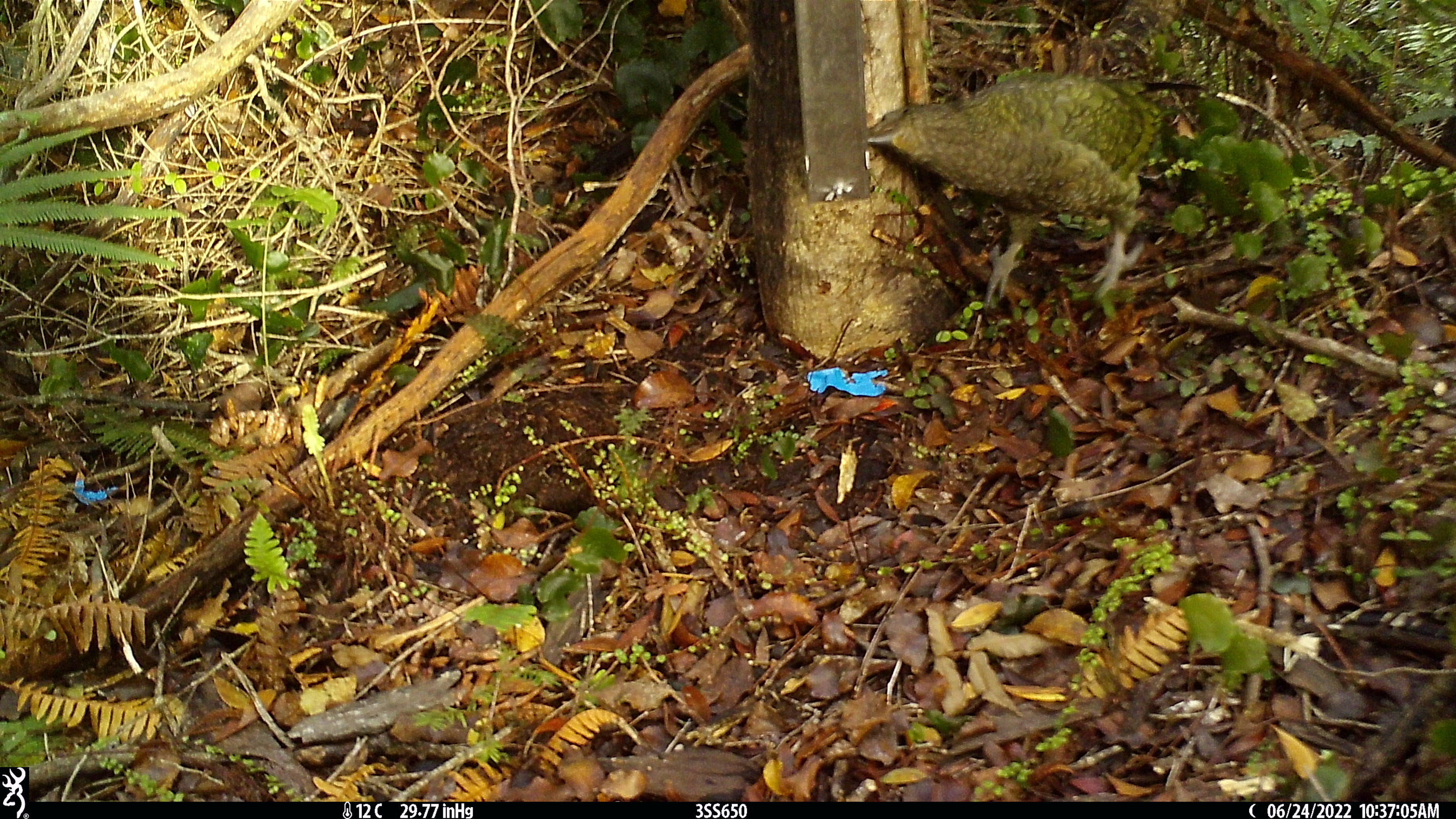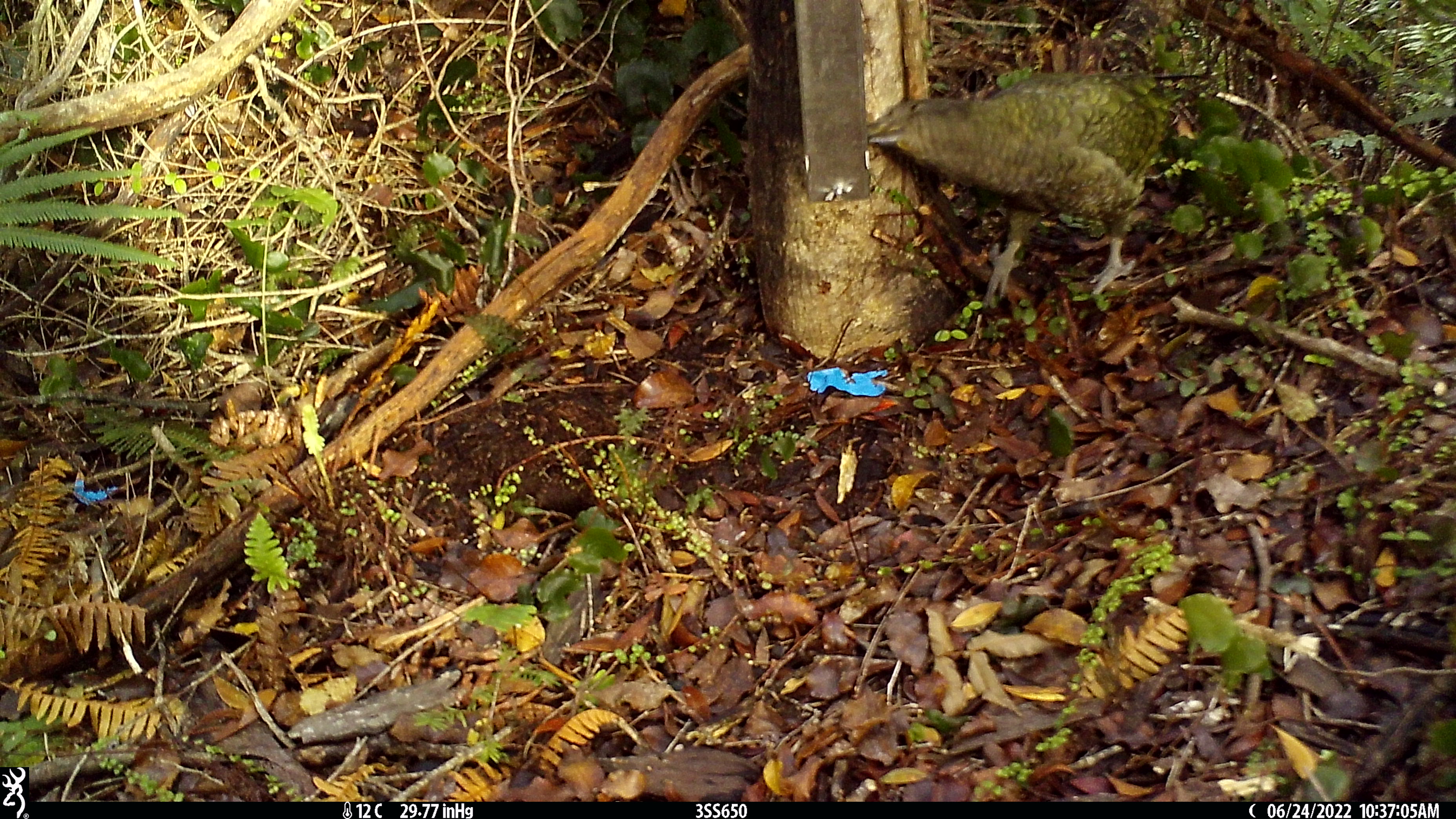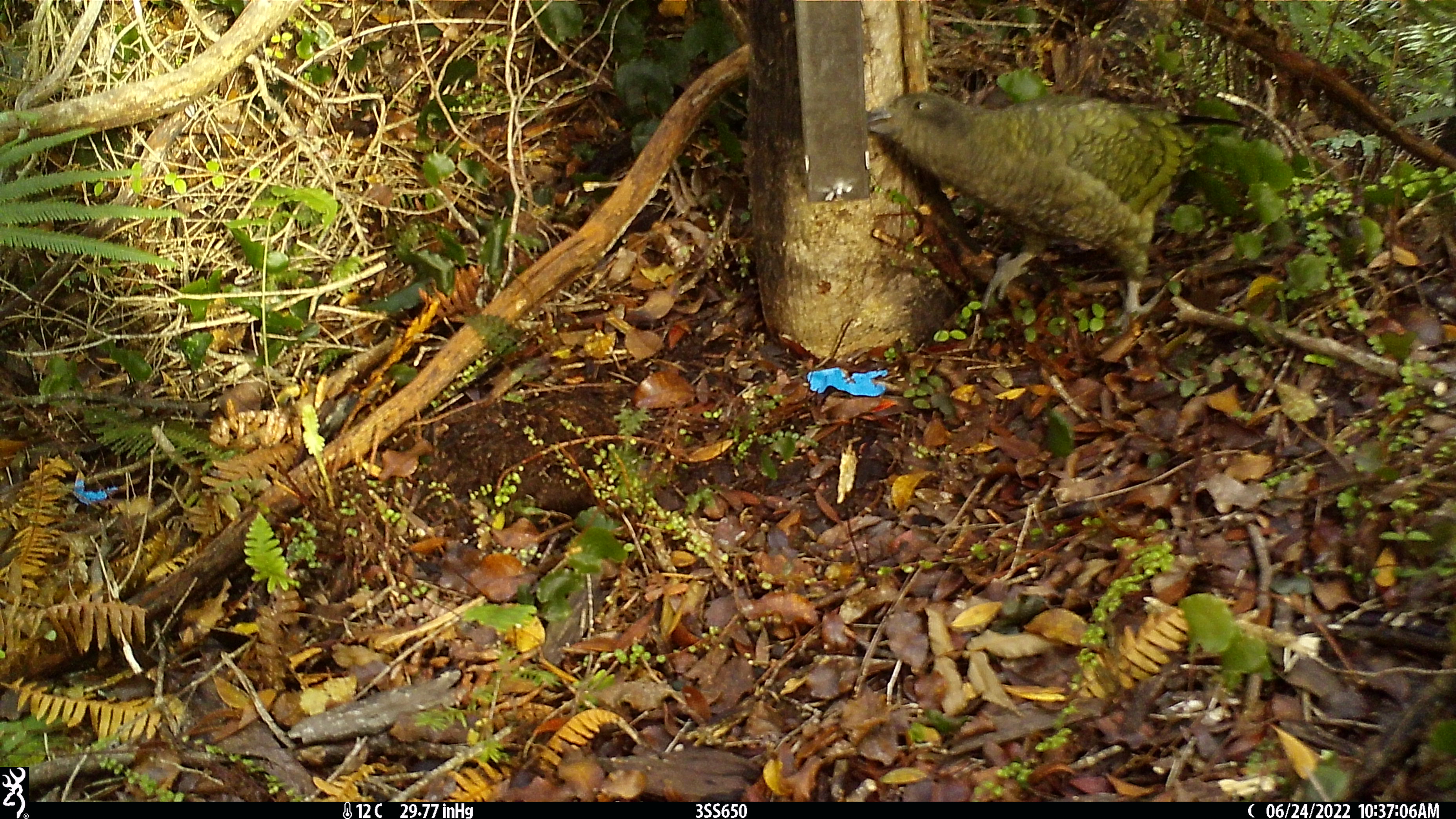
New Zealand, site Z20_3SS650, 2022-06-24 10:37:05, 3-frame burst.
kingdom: Animalia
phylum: Chordata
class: Aves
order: Psittaciformes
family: Strigopidae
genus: Nestor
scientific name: Nestor notabilis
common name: kea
Kea (Nestor notabilis).